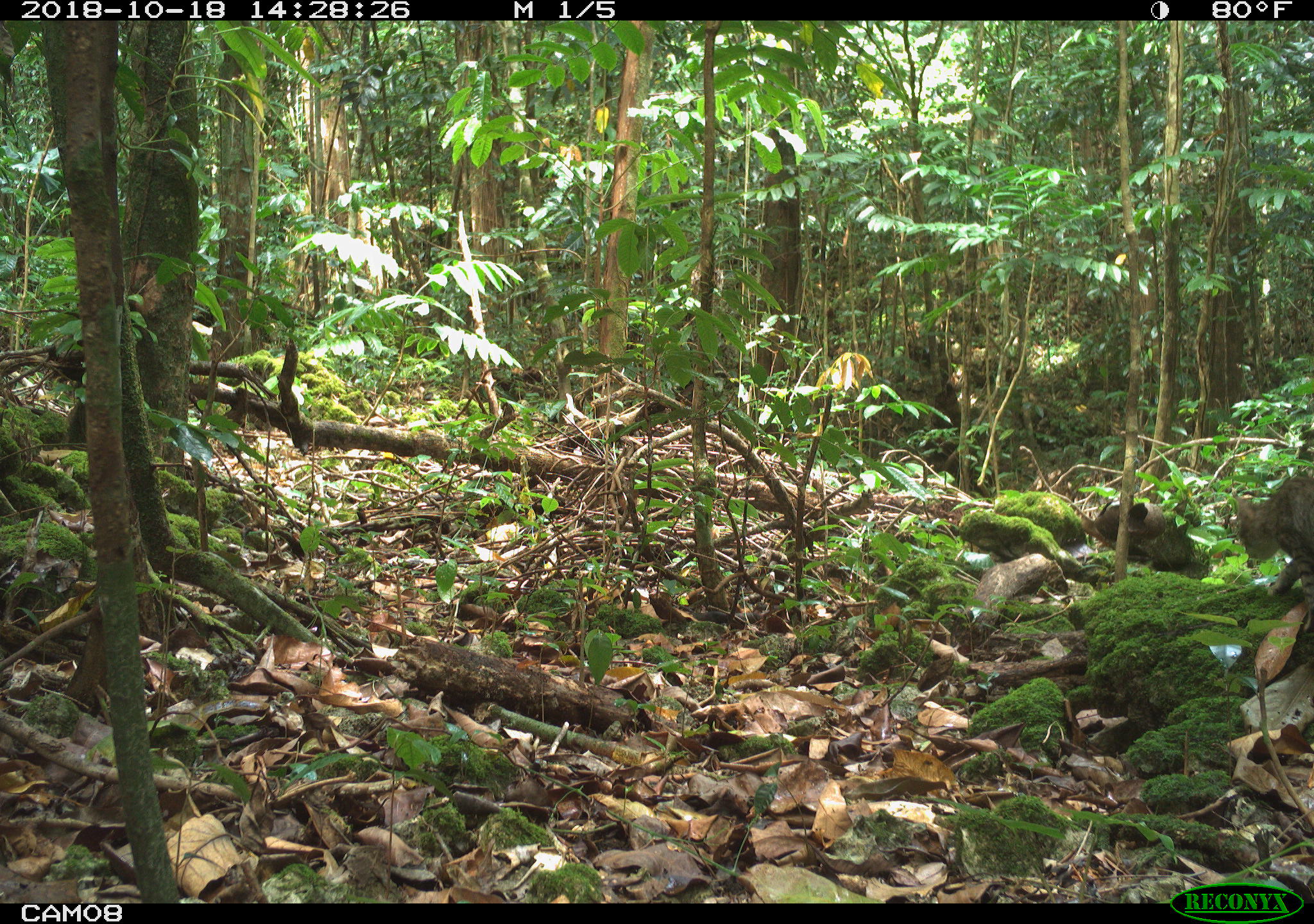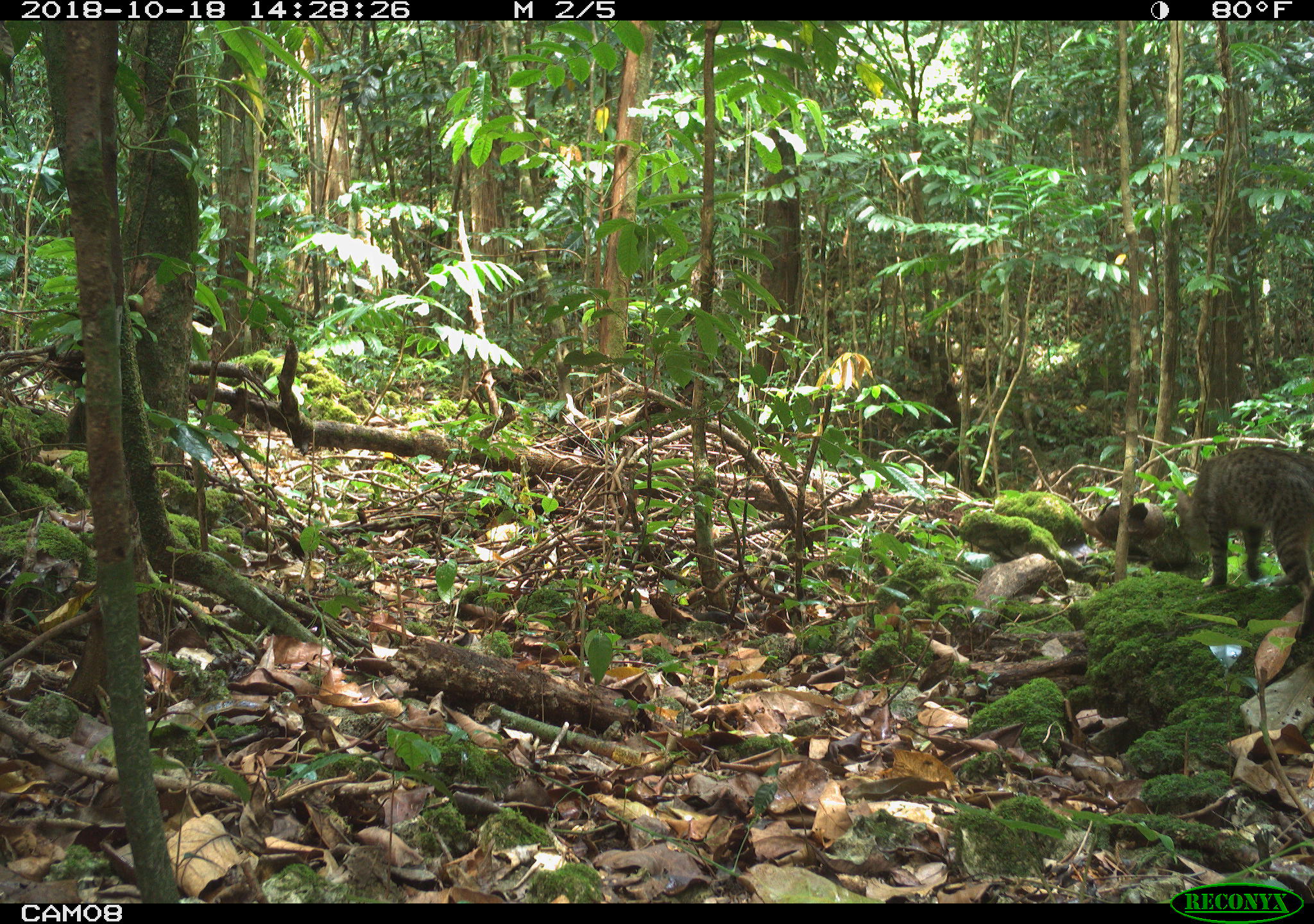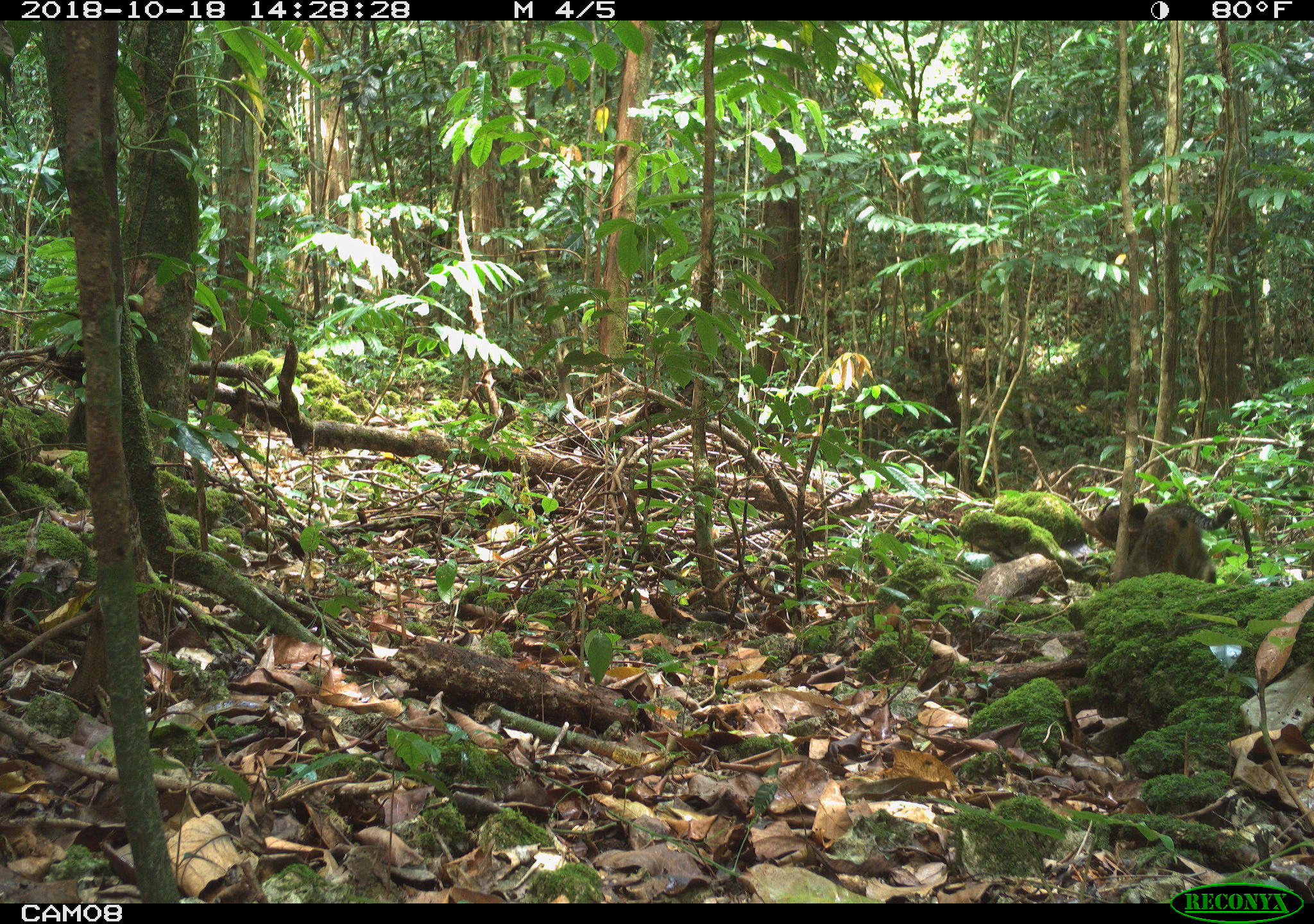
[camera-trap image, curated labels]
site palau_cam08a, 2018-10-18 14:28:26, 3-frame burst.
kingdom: Animalia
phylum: Chordata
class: Mammalia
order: Carnivora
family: Felidae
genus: Felis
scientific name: Felis catus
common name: cat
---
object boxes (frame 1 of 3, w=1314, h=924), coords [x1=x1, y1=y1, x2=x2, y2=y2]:
cat: [x1=1219, y1=456, x2=1314, y2=646]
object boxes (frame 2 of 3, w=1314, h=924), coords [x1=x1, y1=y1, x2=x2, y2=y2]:
cat: [x1=1166, y1=447, x2=1313, y2=607]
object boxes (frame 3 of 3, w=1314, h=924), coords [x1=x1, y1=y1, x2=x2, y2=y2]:
cat: [x1=1114, y1=492, x2=1261, y2=597]